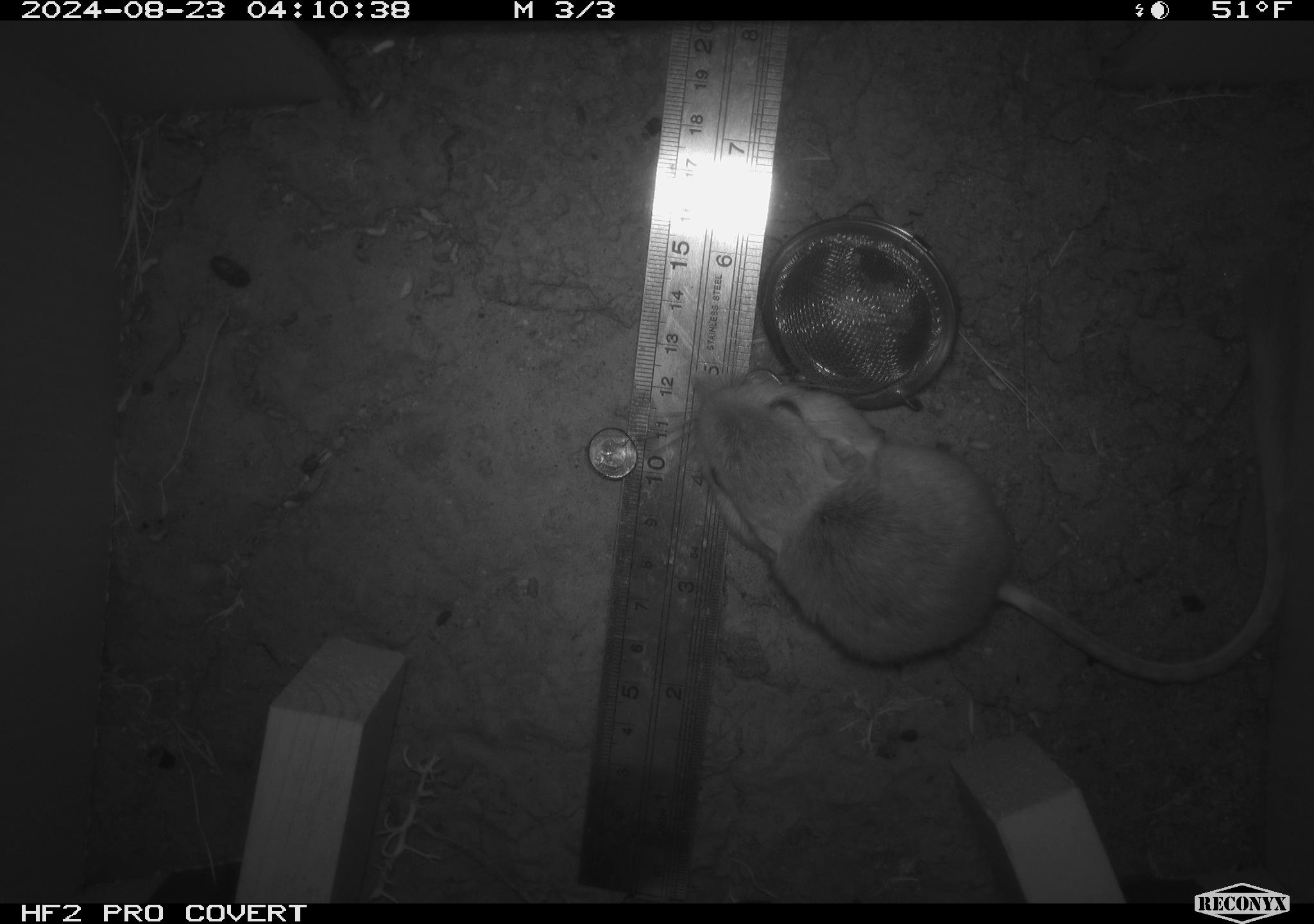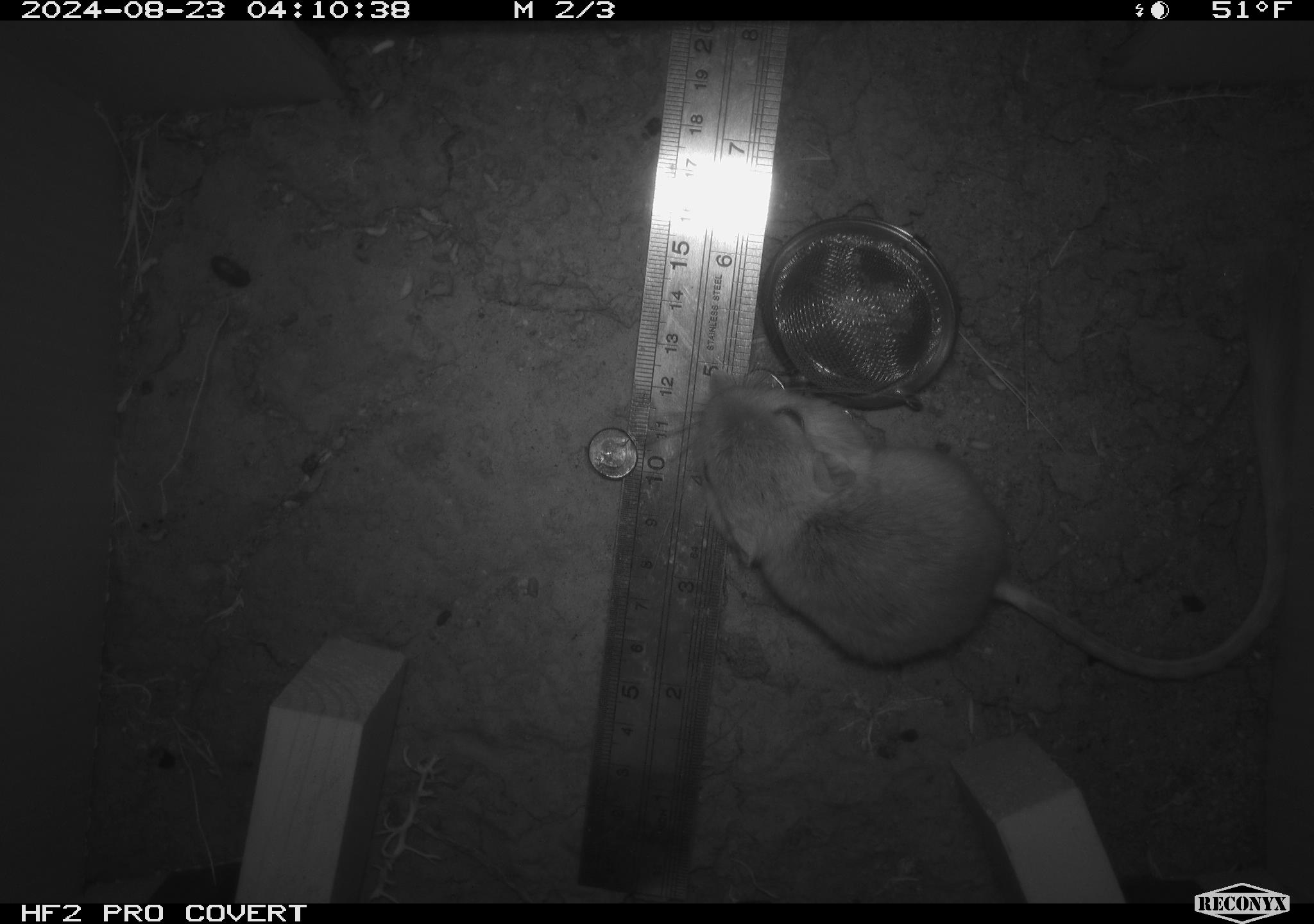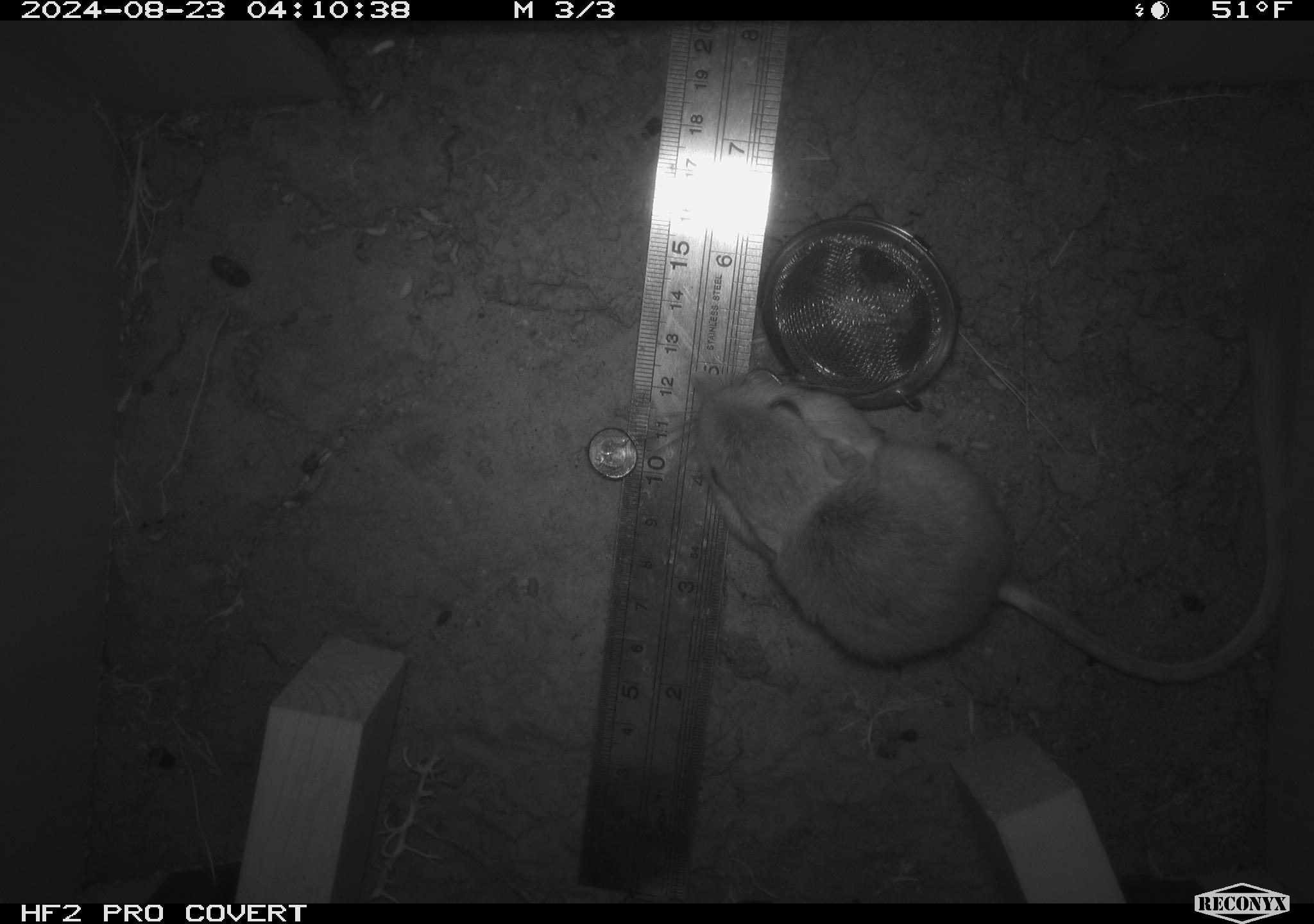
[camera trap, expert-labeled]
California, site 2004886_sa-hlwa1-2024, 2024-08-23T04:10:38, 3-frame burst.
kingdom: Animalia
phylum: Chordata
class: Mammalia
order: Rodentia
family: Heteromyidae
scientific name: Heteromyidae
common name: kangaroo rats and pocket mice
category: heteromyidae family